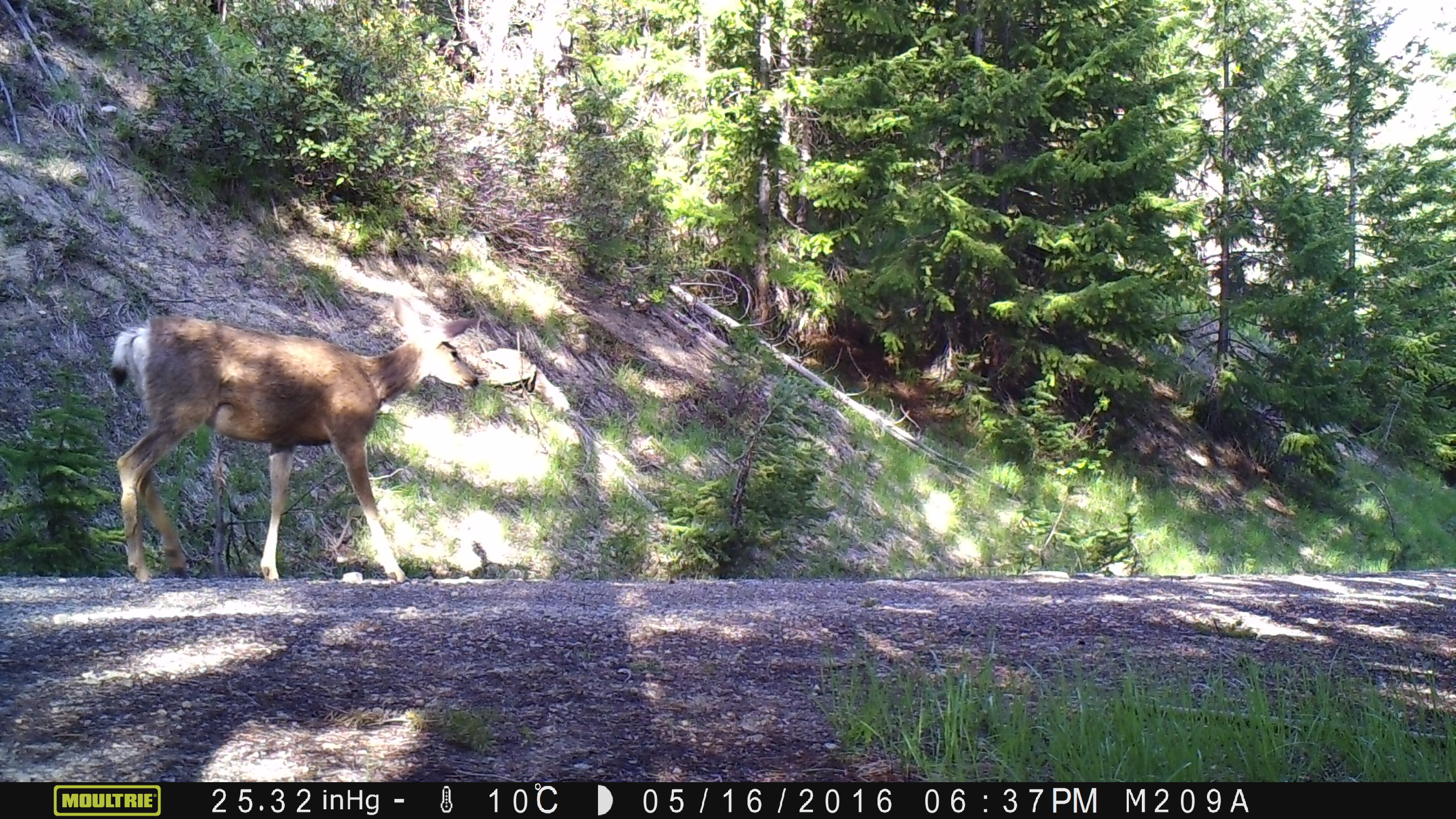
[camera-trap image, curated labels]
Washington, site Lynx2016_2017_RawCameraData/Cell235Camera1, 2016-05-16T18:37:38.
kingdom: Animalia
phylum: Chordata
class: Mammalia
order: Artiodactyla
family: Cervidae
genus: Odocoileus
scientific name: Odocoileus hemionus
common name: mule deer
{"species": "Odocoileus hemionus (mule deer)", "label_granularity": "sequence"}